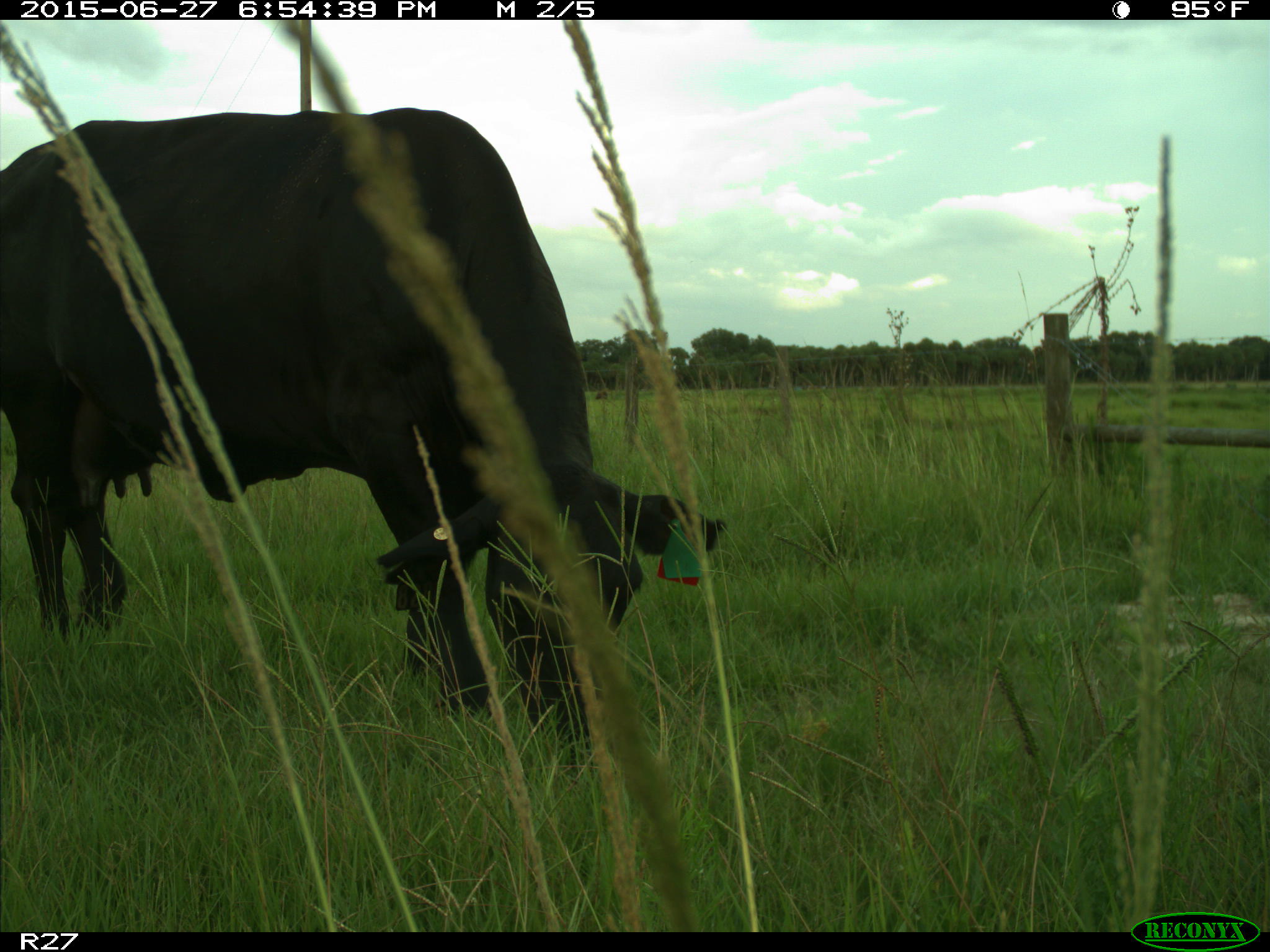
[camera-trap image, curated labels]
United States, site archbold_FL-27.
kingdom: Animalia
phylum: Chordata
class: Mammalia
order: Artiodactyla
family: Bovidae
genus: Bos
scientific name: Bos taurus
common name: domestic cow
Bos taurus (domestic cow).